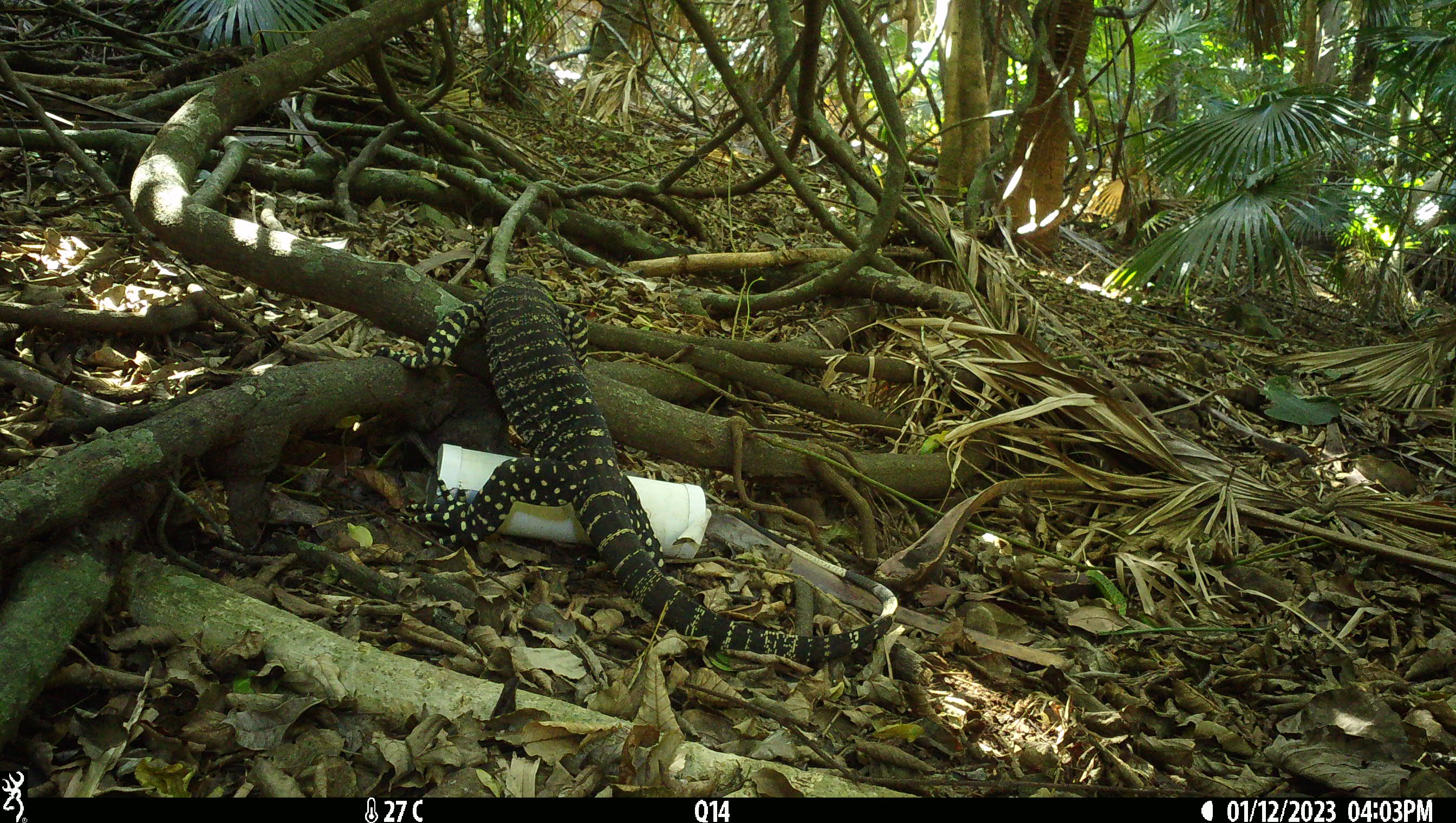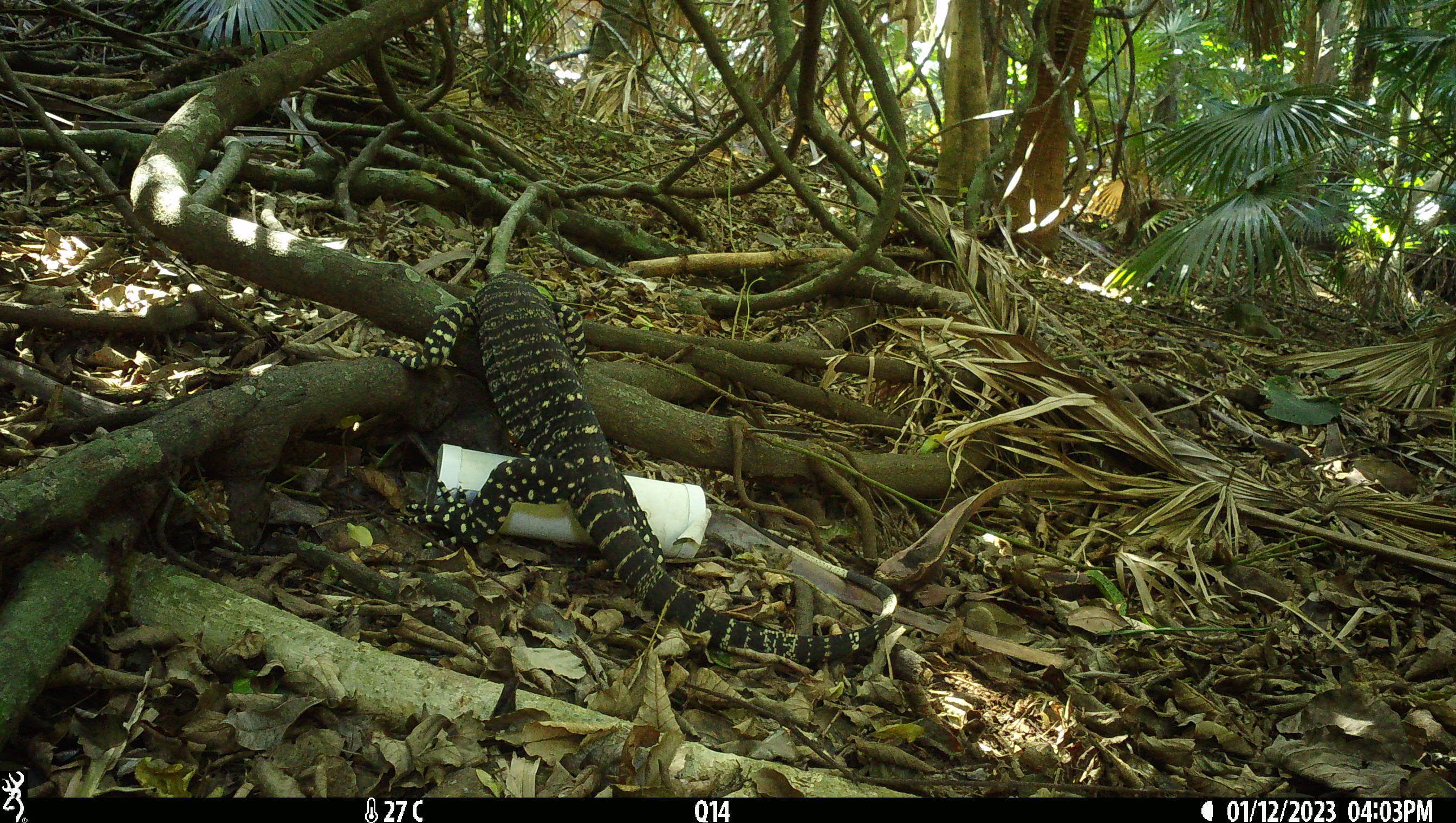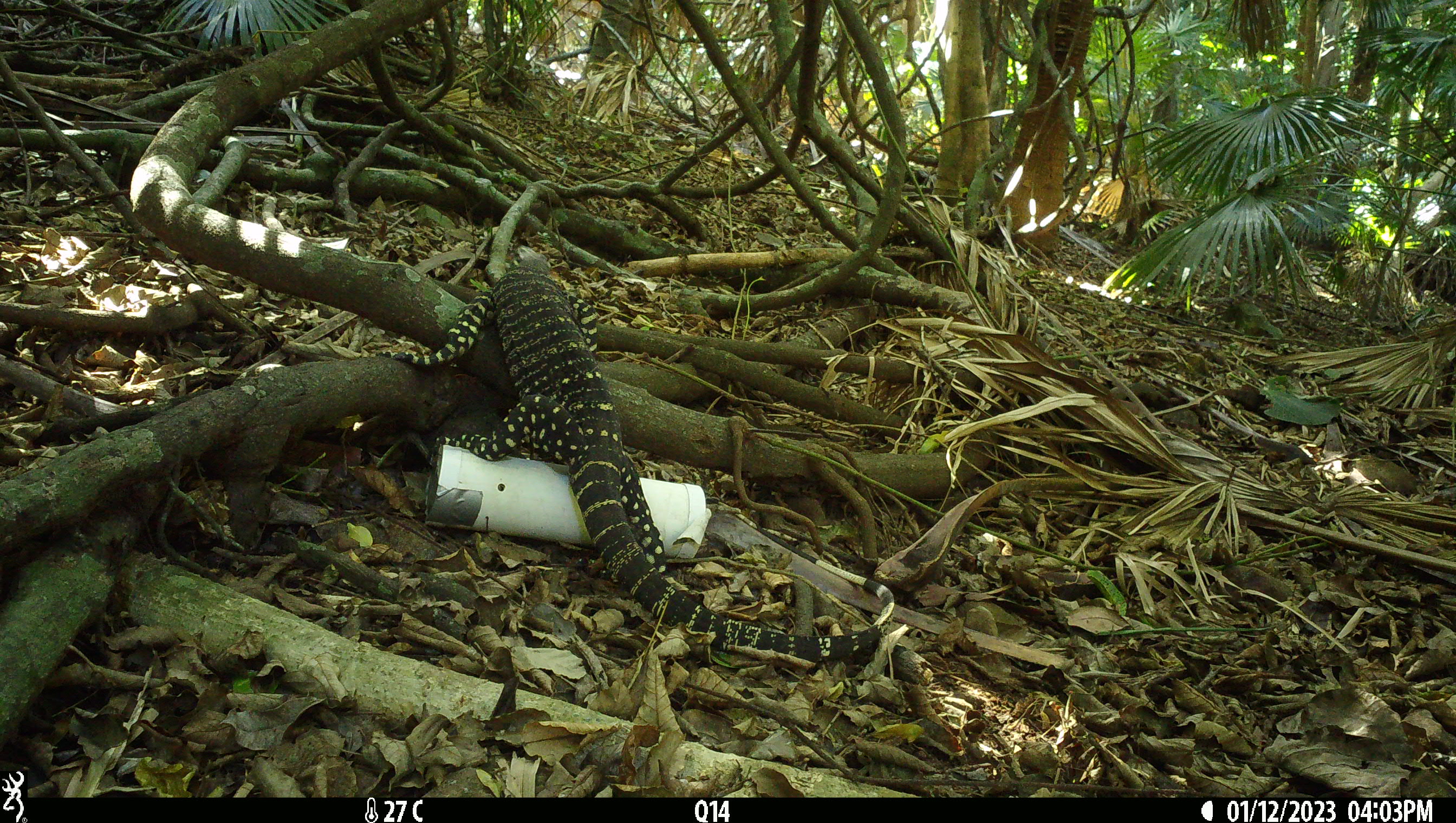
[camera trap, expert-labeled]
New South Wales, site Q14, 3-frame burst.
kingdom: Animalia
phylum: Chordata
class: Reptilia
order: Squamata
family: Varanidae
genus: Varanus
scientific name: Varanus varius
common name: lace monitor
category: goanna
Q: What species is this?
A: Goanna (lace monitor) (Varanus varius).